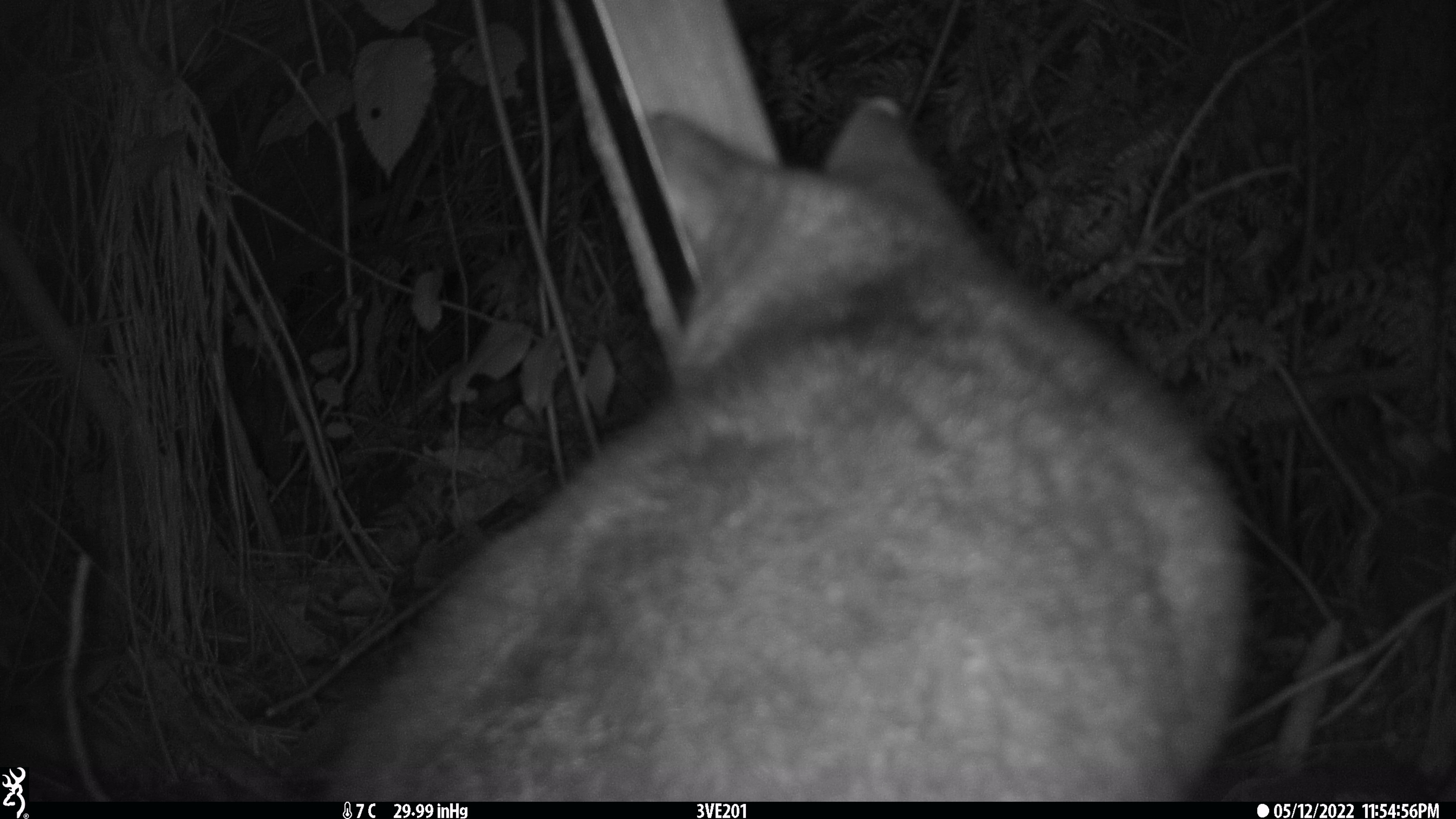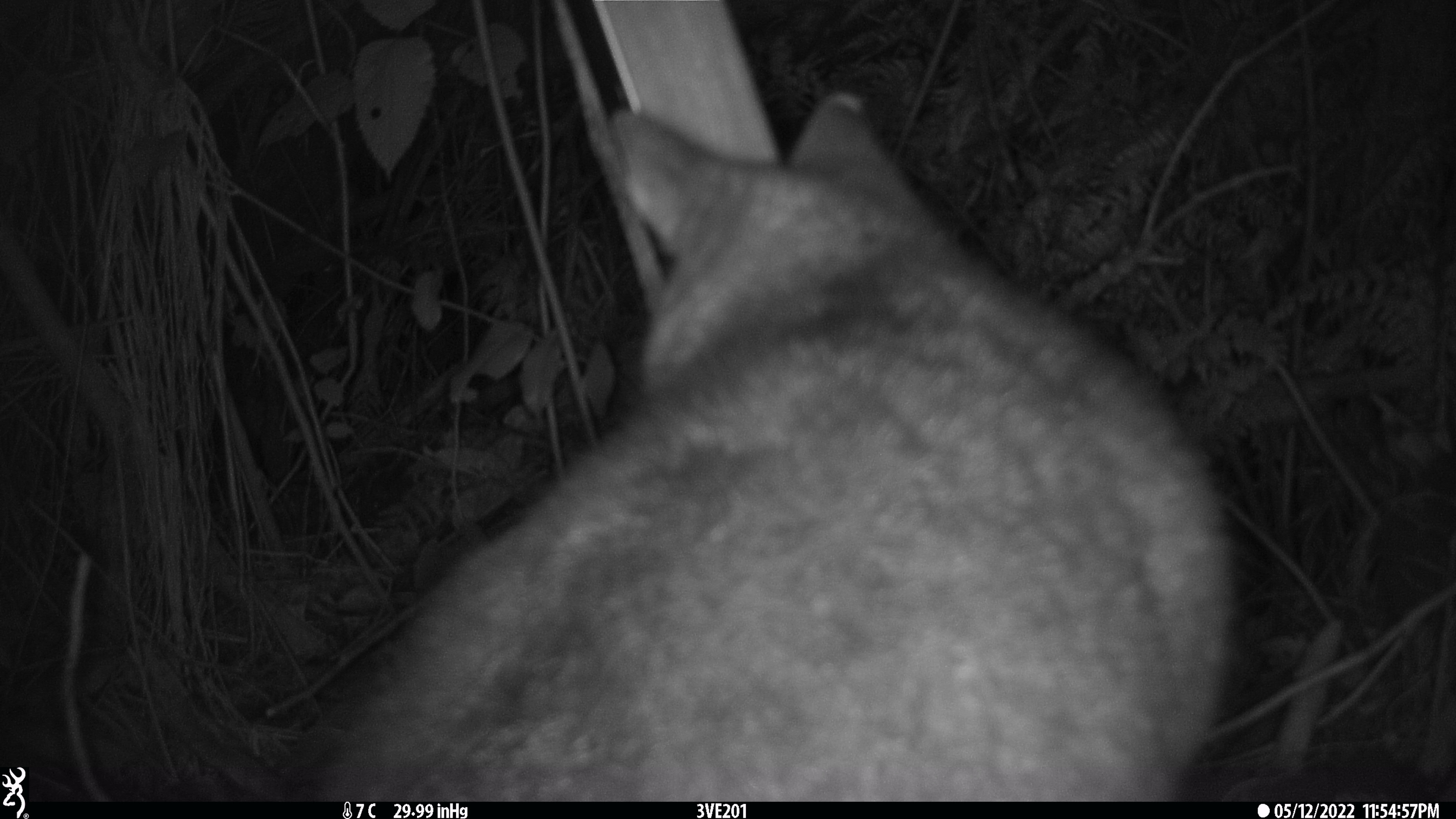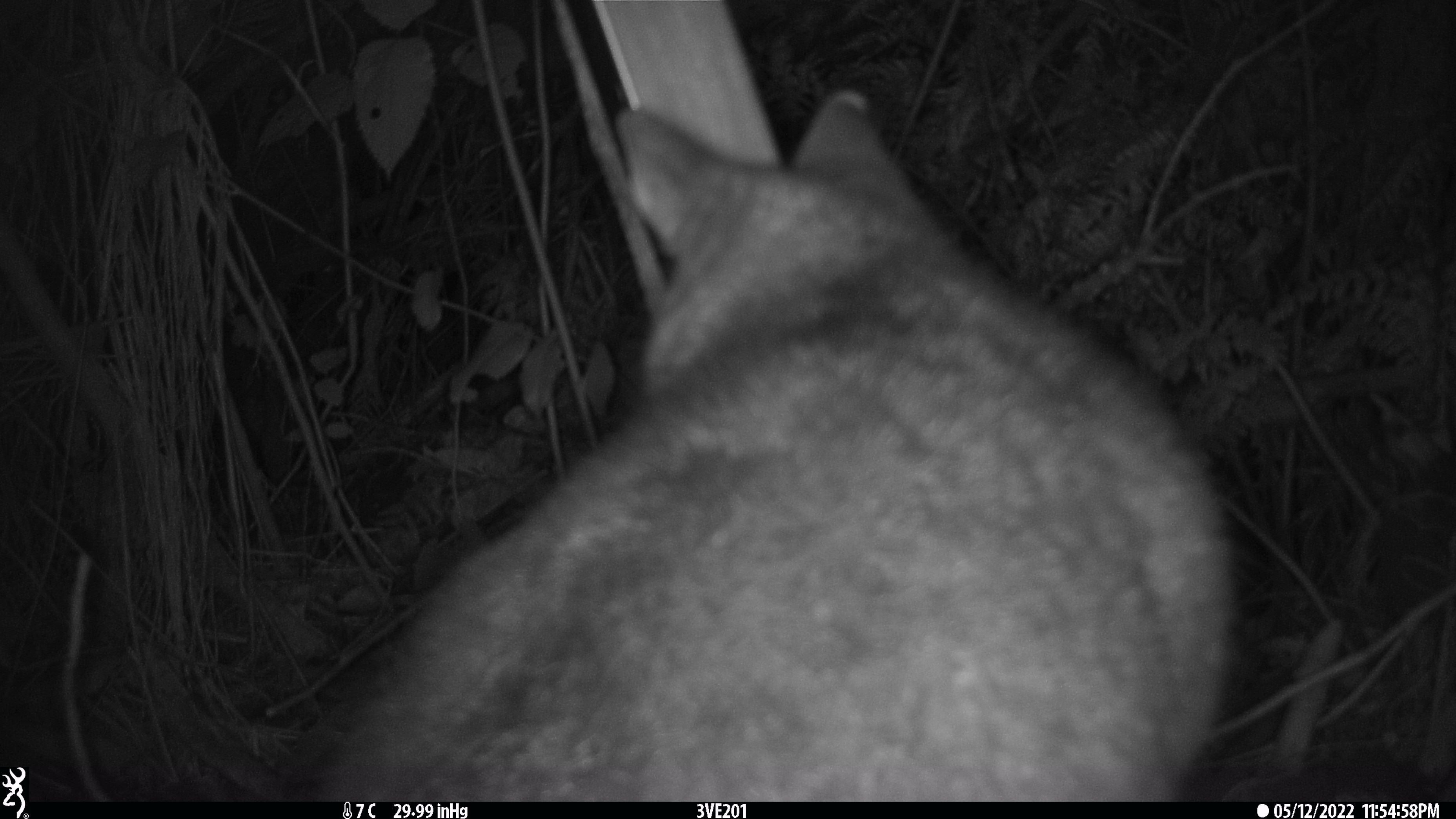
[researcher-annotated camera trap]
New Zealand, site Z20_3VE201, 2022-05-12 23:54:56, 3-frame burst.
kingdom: Animalia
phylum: Chordata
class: Mammalia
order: Diprotodontia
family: Phalangeridae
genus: Trichosurus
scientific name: Trichosurus vulpecula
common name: common brushtail possum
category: possum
Possum (common brushtail possum) (Trichosurus vulpecula).